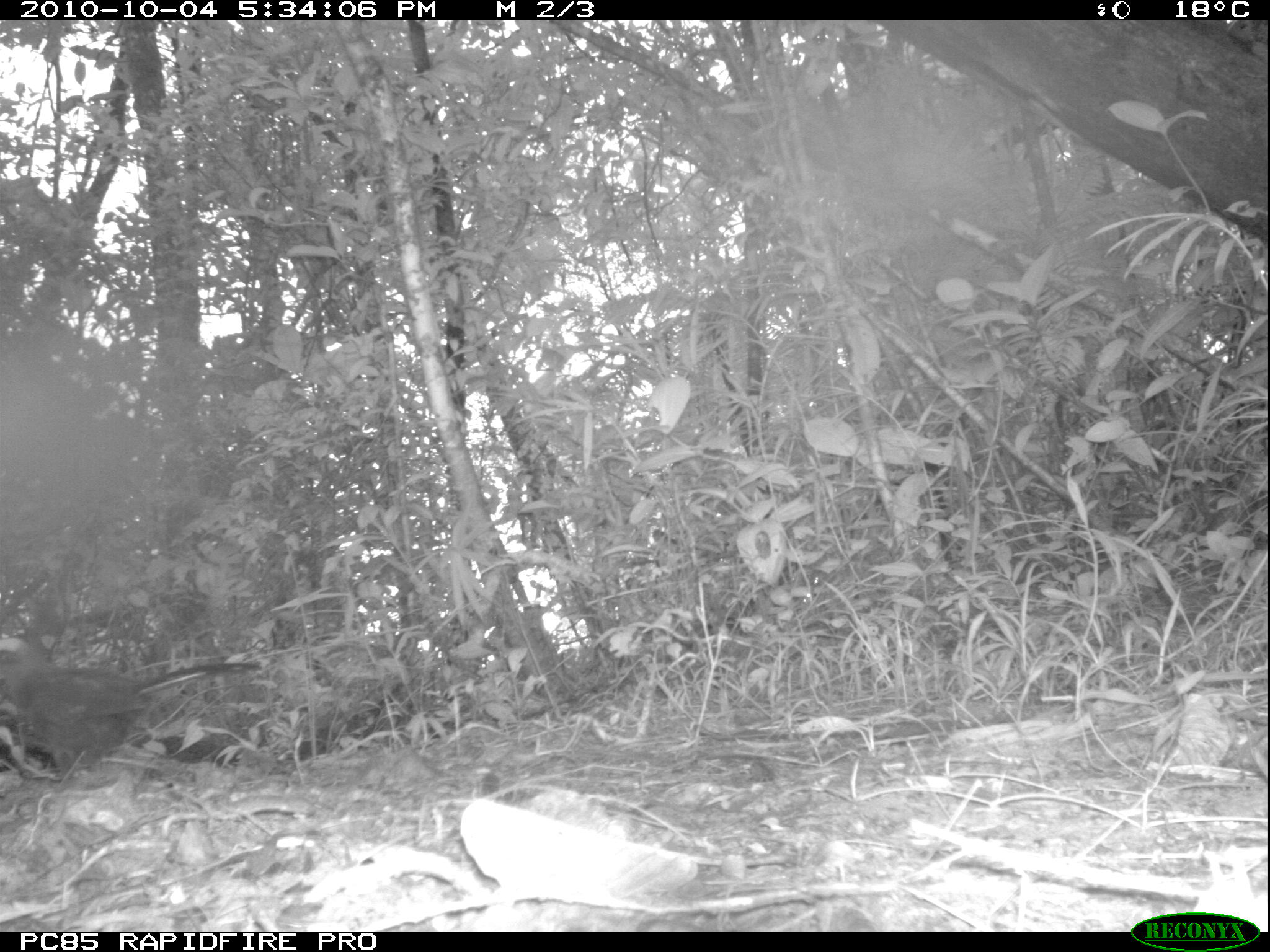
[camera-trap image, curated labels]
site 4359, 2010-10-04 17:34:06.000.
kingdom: Animalia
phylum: Chordata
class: Aves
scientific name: Aves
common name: bird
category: unknown bird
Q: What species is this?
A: Unknown bird (bird) (Aves).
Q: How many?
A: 1.